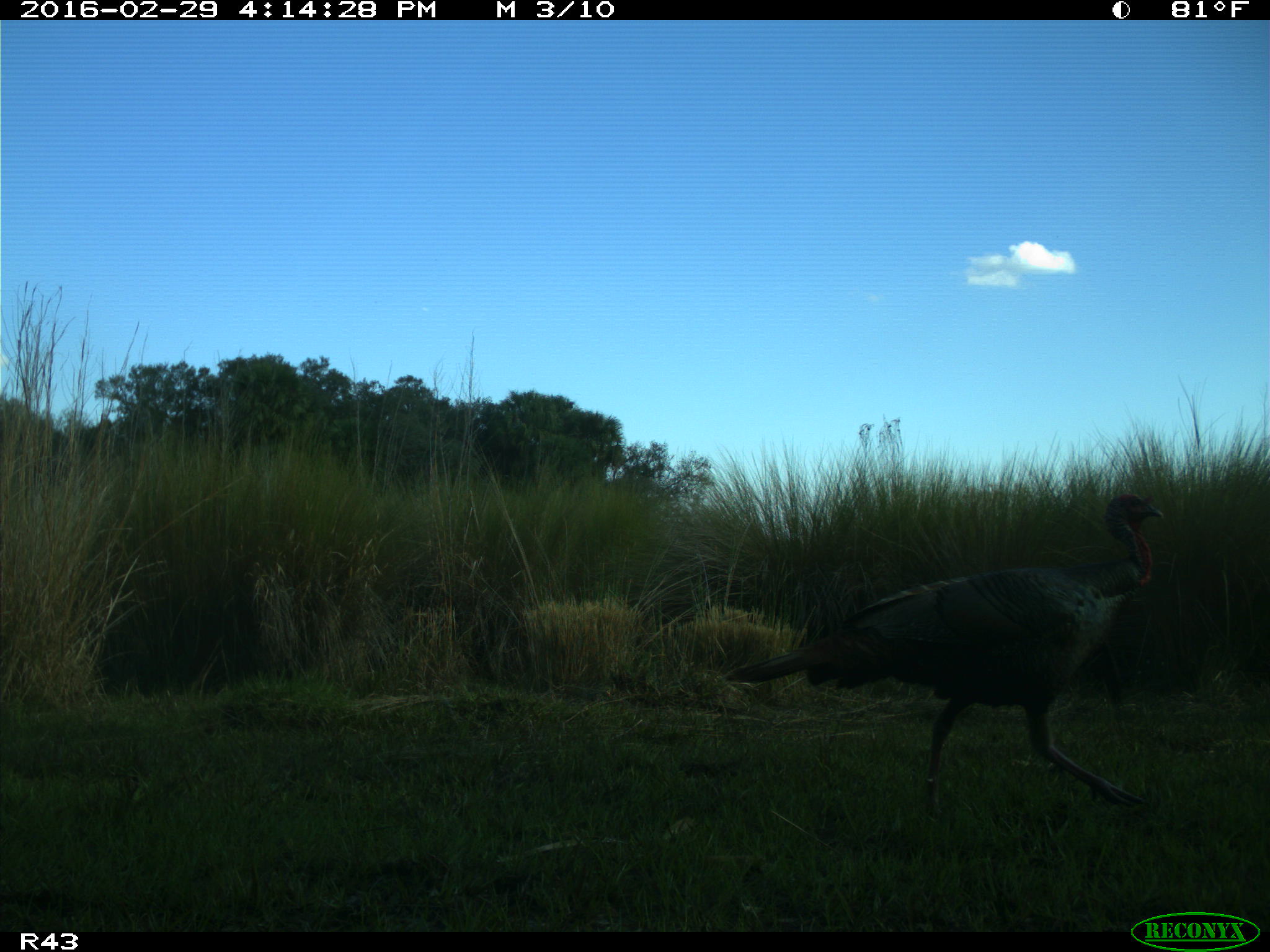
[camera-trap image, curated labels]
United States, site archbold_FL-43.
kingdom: Animalia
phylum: Chordata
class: Aves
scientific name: Aves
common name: birds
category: unidentified bird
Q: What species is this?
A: Unidentified bird (birds) (Aves).